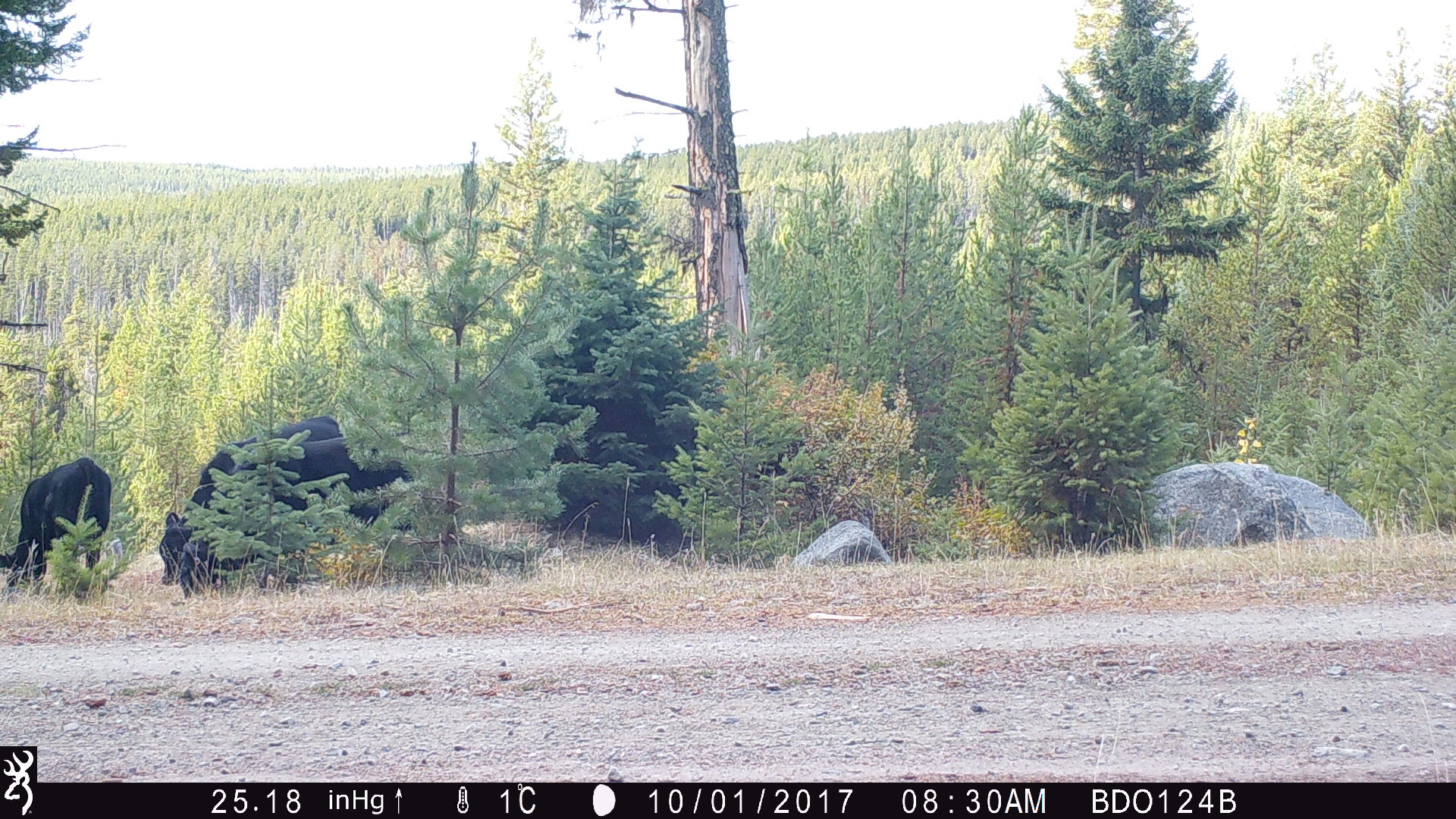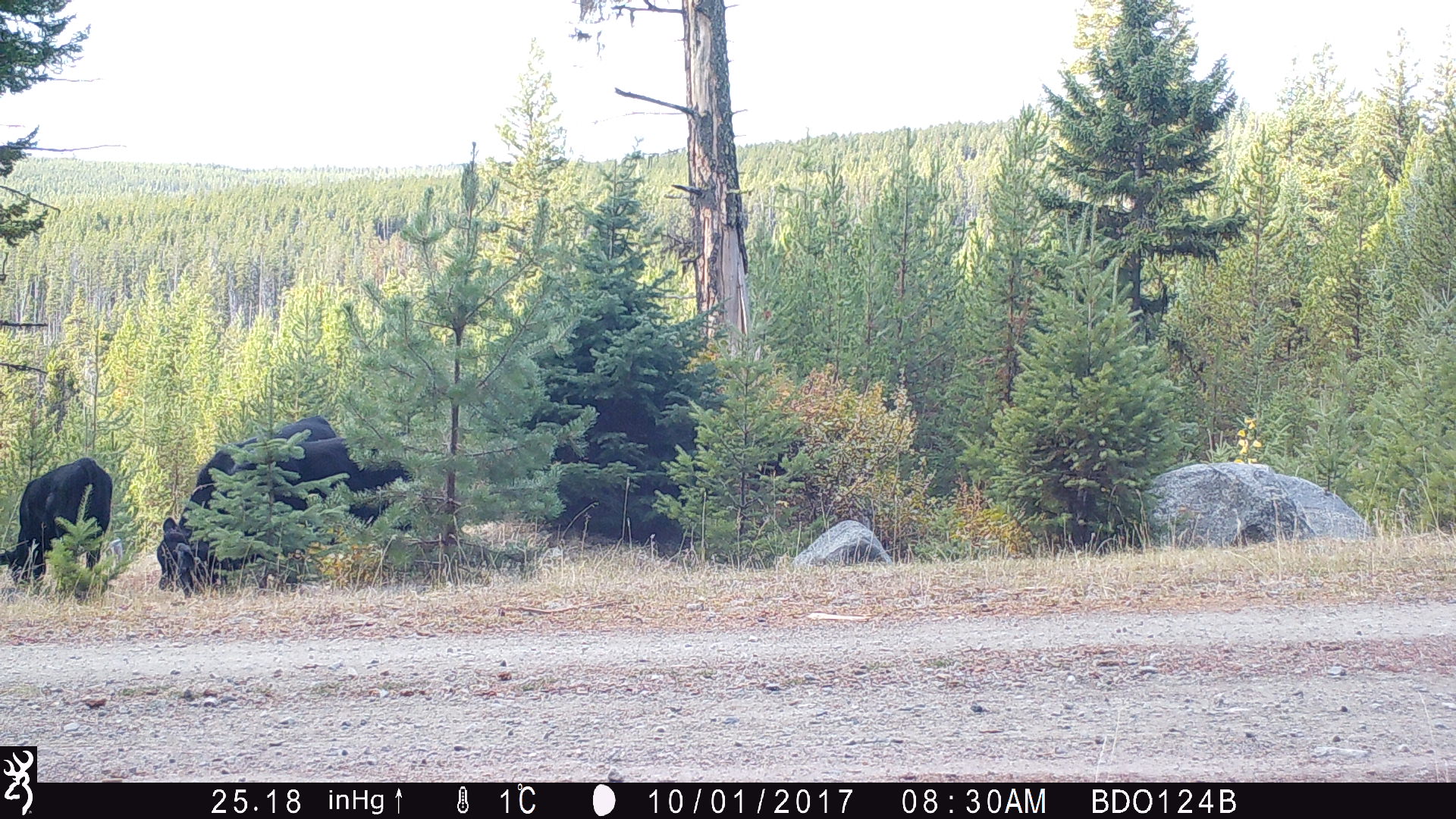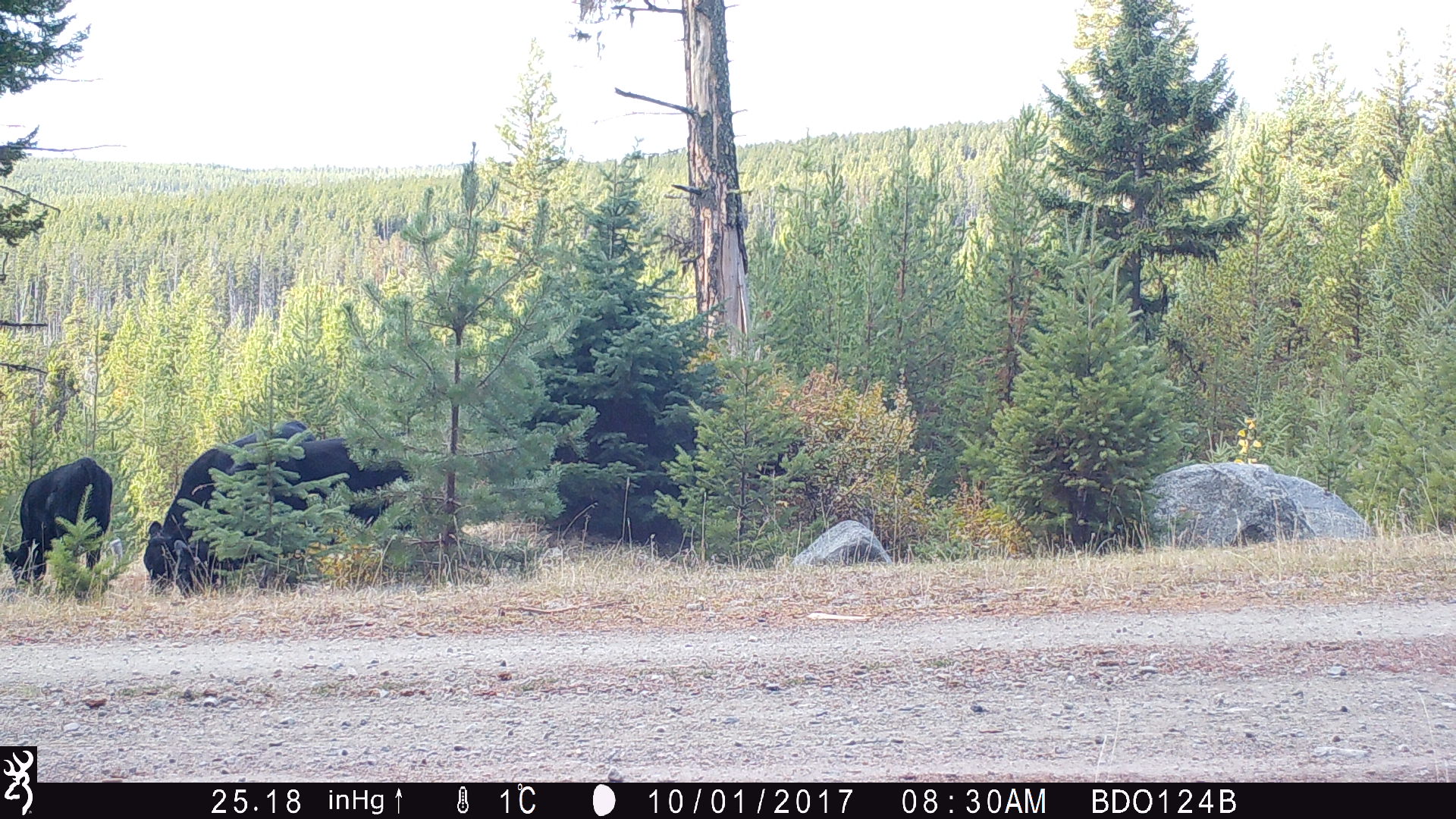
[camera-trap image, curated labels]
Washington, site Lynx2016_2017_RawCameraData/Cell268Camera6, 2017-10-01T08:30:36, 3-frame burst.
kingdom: Animalia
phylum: Chordata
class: Mammalia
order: Artiodactyla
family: Bovidae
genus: Bos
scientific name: Bos taurus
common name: domestic cattle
Domestic cattle (Bos taurus). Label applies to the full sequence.